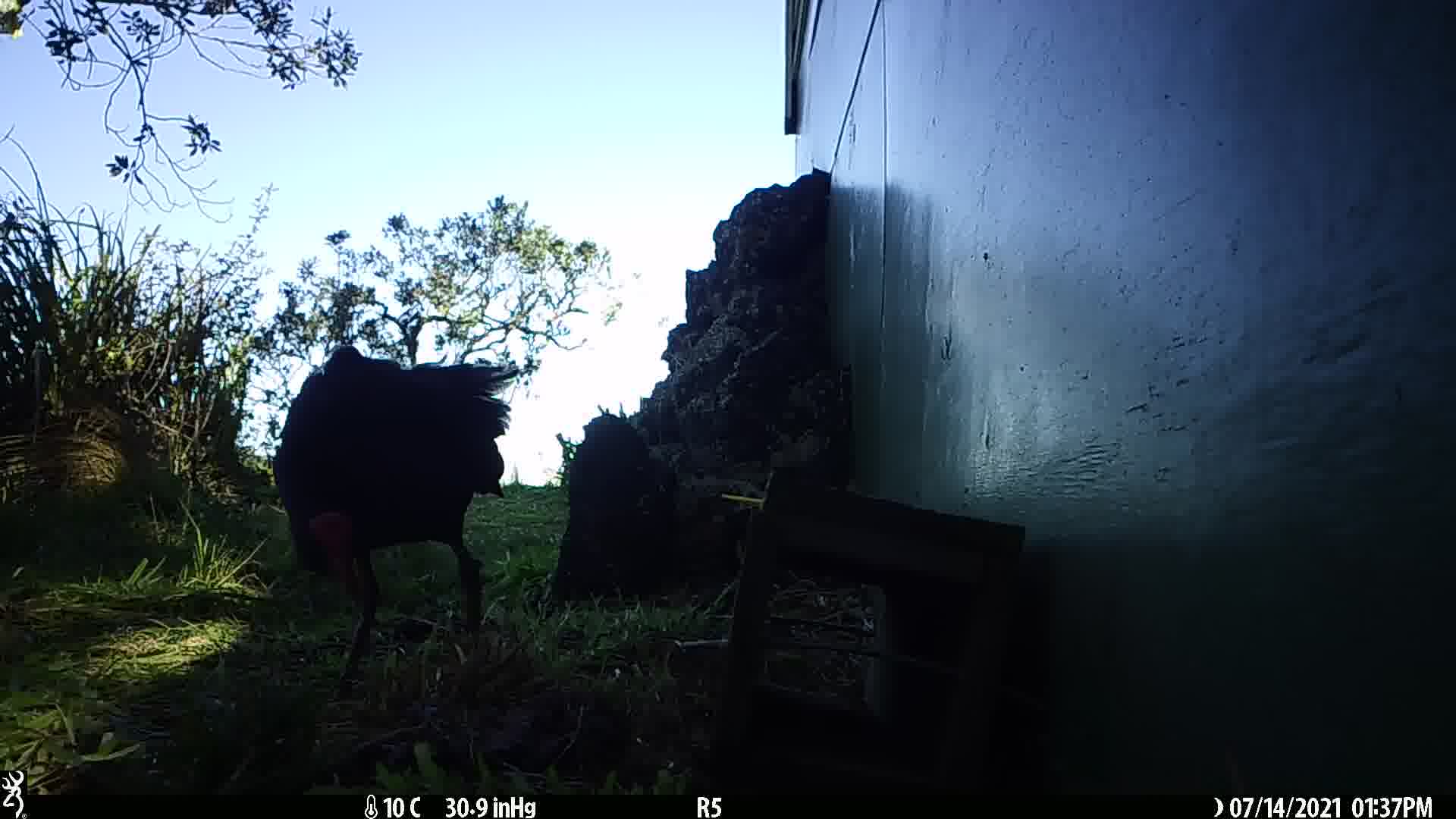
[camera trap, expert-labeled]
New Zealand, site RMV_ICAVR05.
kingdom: Animalia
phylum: Chordata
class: Aves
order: Gruiformes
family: Rallidae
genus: Porphyrio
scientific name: Porphyrio melanotus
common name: australasian swamphen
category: pukeko